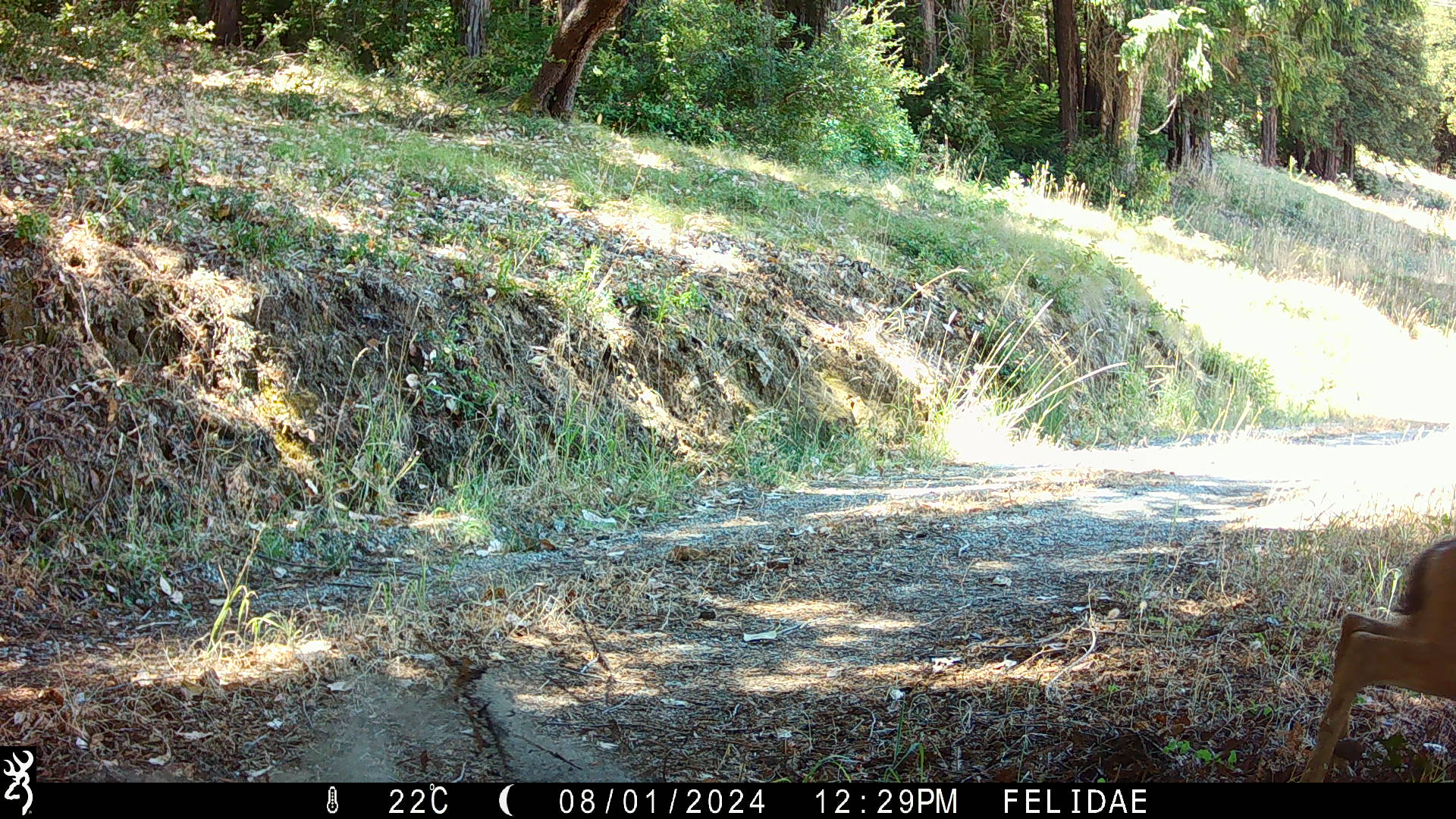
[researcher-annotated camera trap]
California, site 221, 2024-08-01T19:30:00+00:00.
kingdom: Animalia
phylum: Chordata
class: Mammalia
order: Artiodactyla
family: Cervidae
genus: Odocoileus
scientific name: Odocoileus hemionus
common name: mule deer